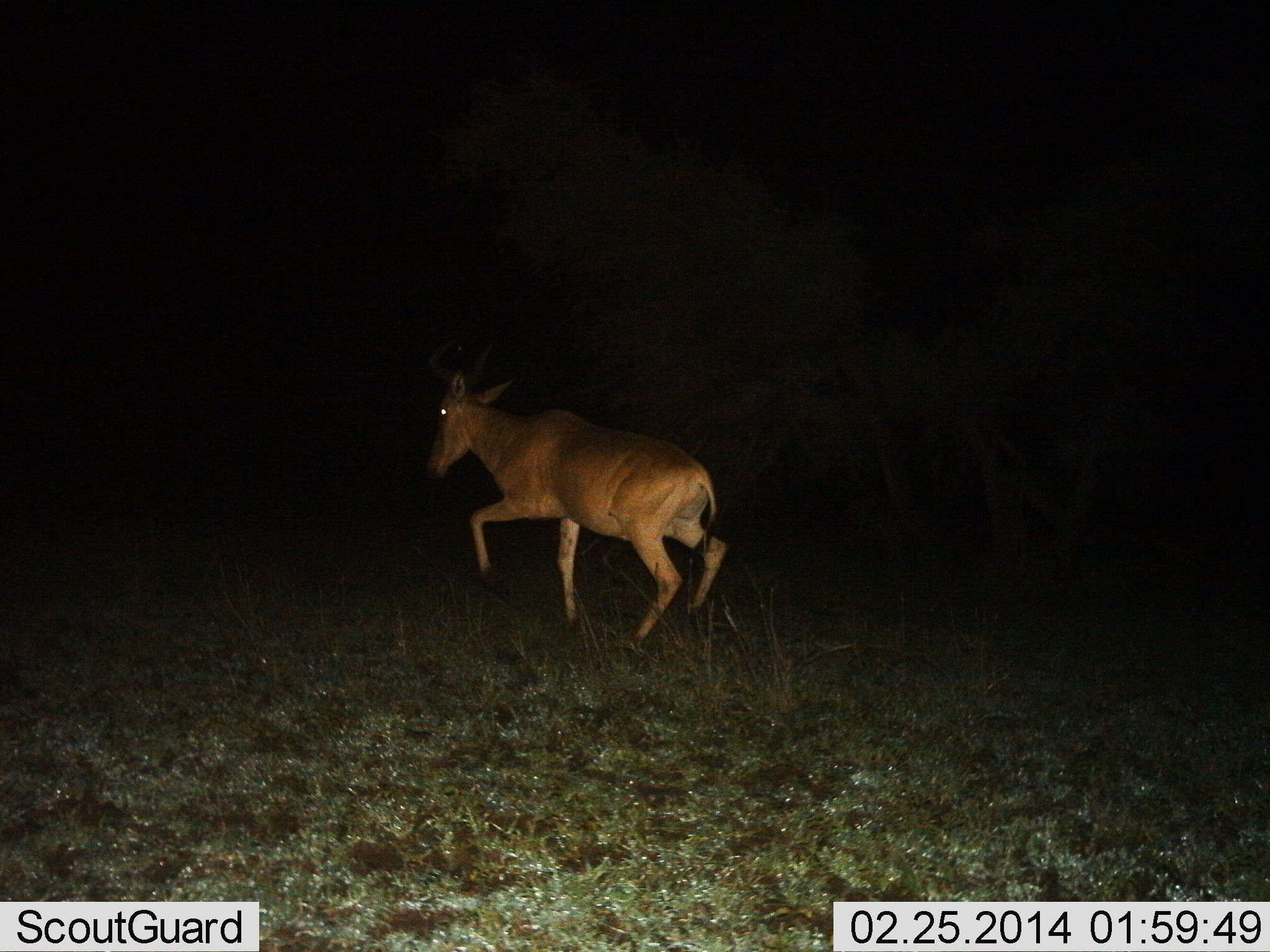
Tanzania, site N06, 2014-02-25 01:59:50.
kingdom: Animalia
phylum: Chordata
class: Mammalia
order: Artiodactyla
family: Bovidae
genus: Alcelaphus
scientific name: Alcelaphus buselaphus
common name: hartebeest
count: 1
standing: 0%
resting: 0%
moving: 92%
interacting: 4%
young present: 0%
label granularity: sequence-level